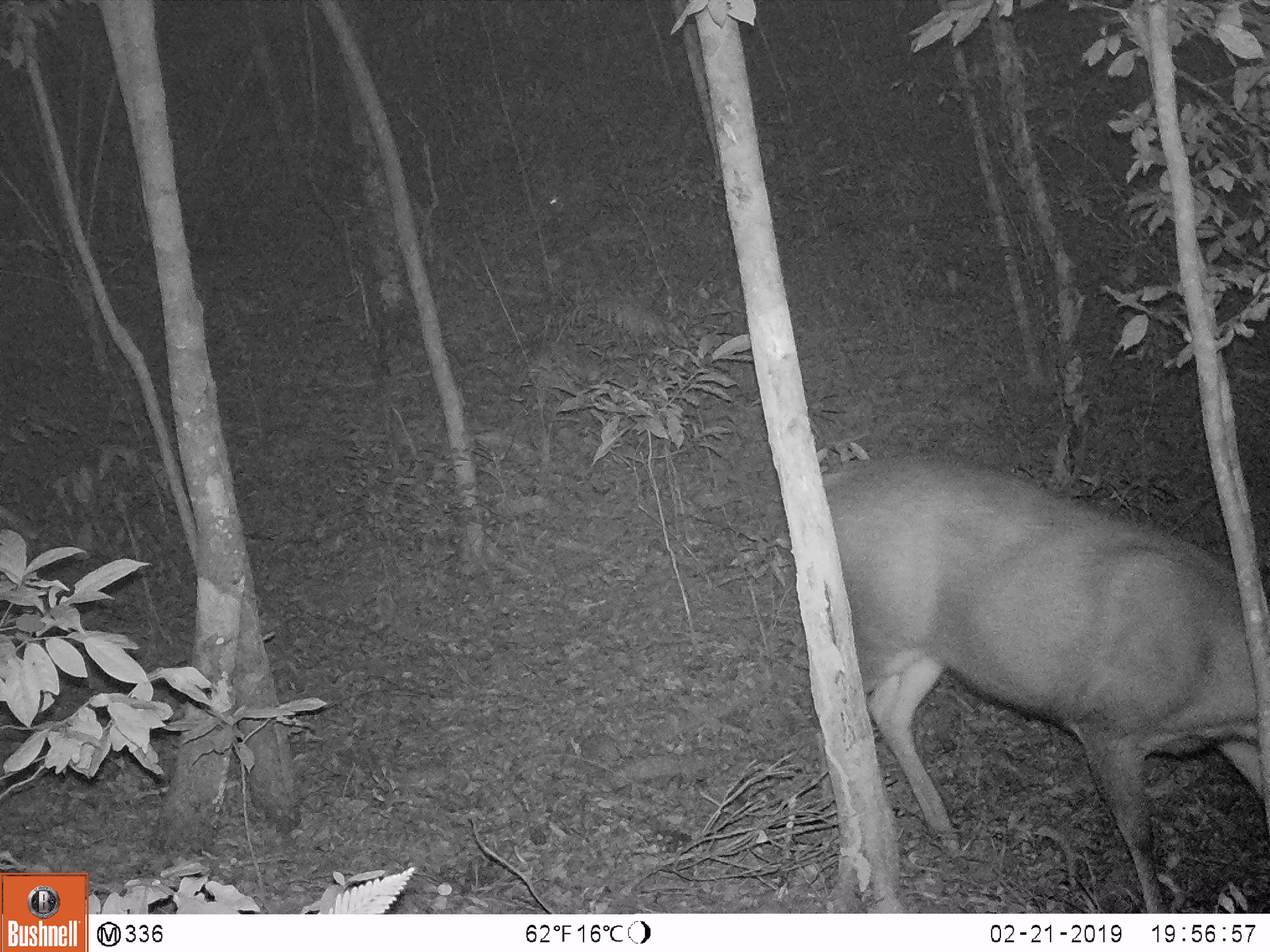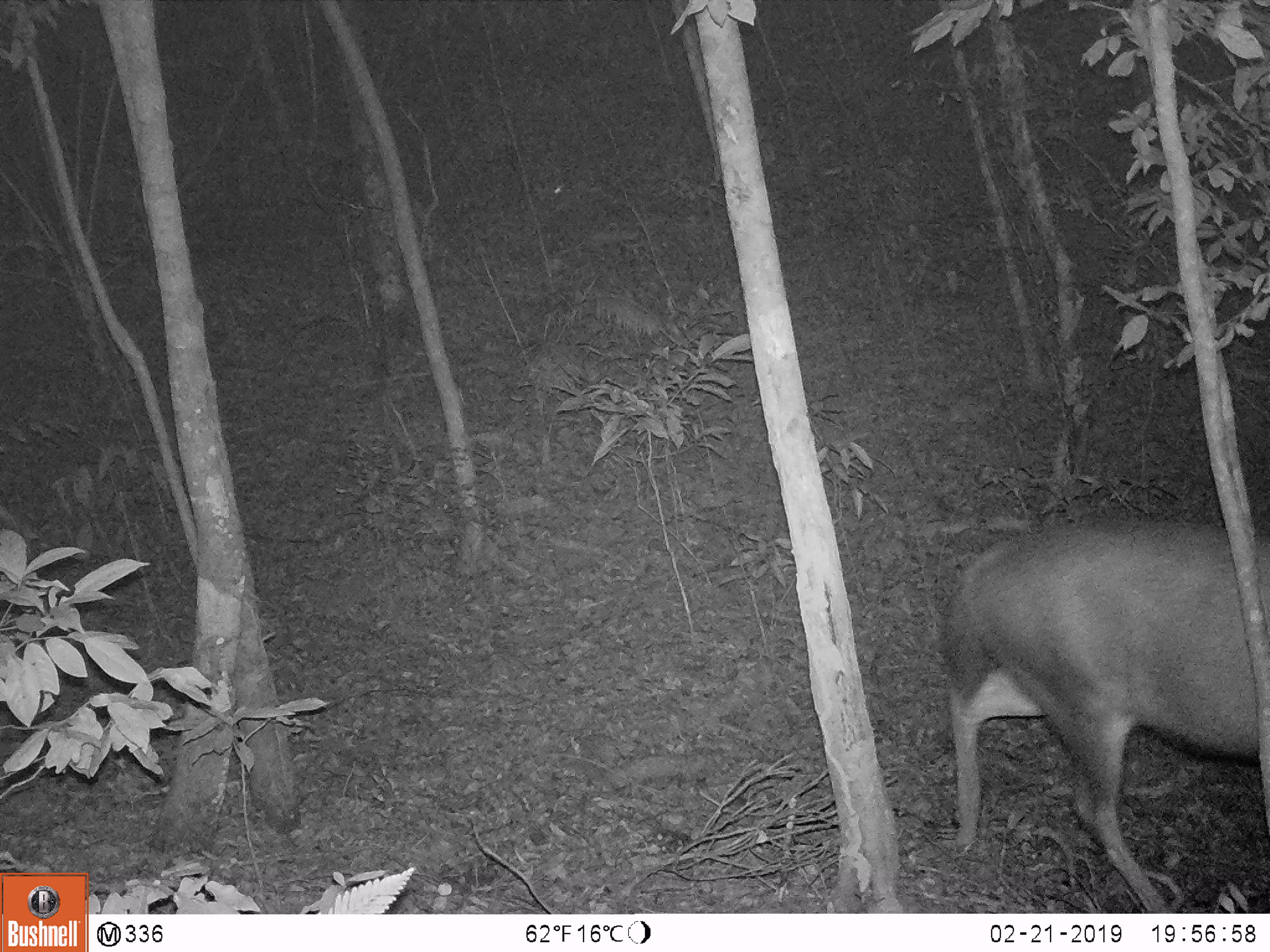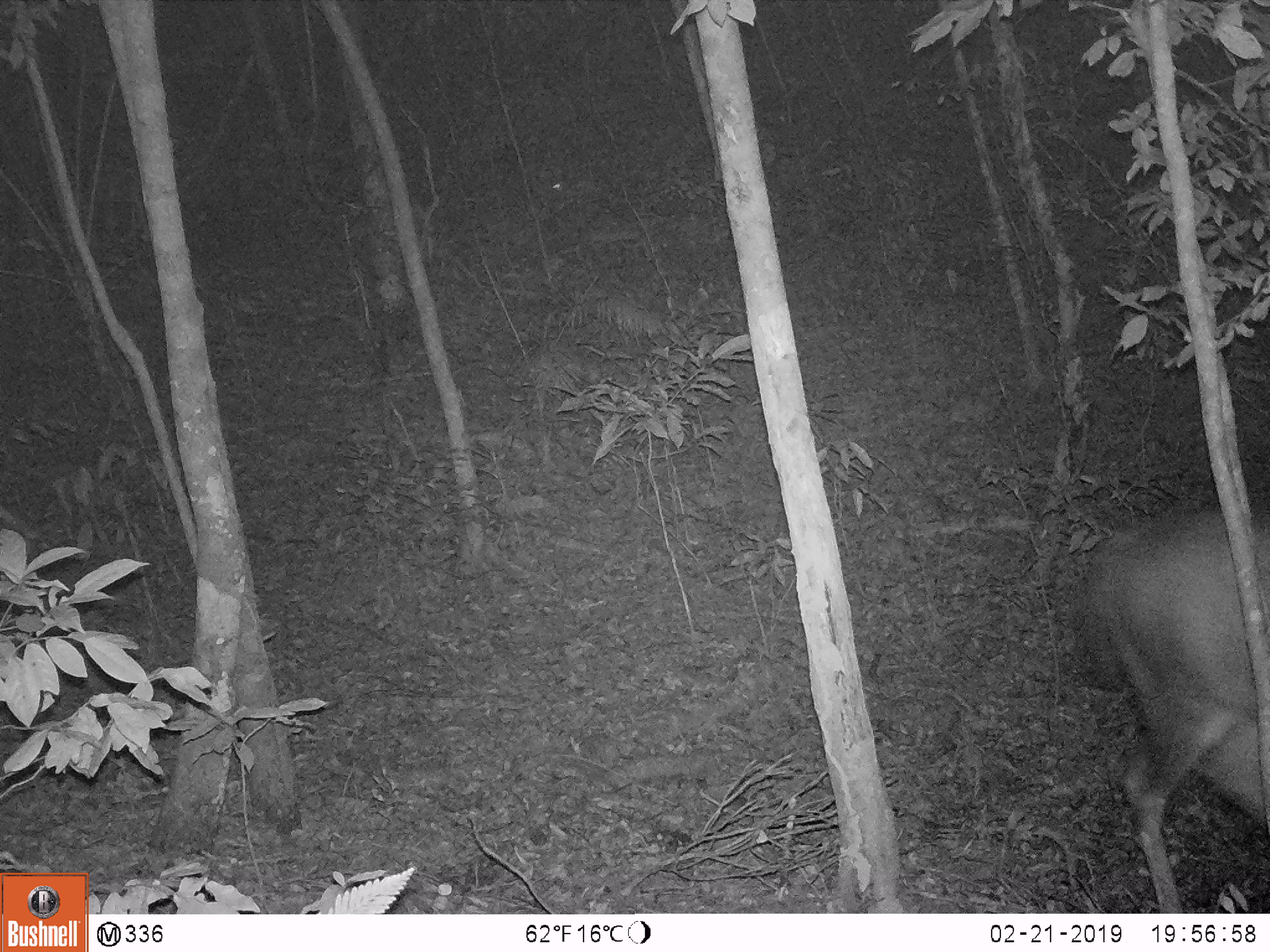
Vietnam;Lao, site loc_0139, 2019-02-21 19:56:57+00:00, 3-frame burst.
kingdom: Animalia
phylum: Chordata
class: Mammalia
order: Artiodactyla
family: Cervidae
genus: Rusa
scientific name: Rusa unicolor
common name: sambar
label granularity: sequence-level